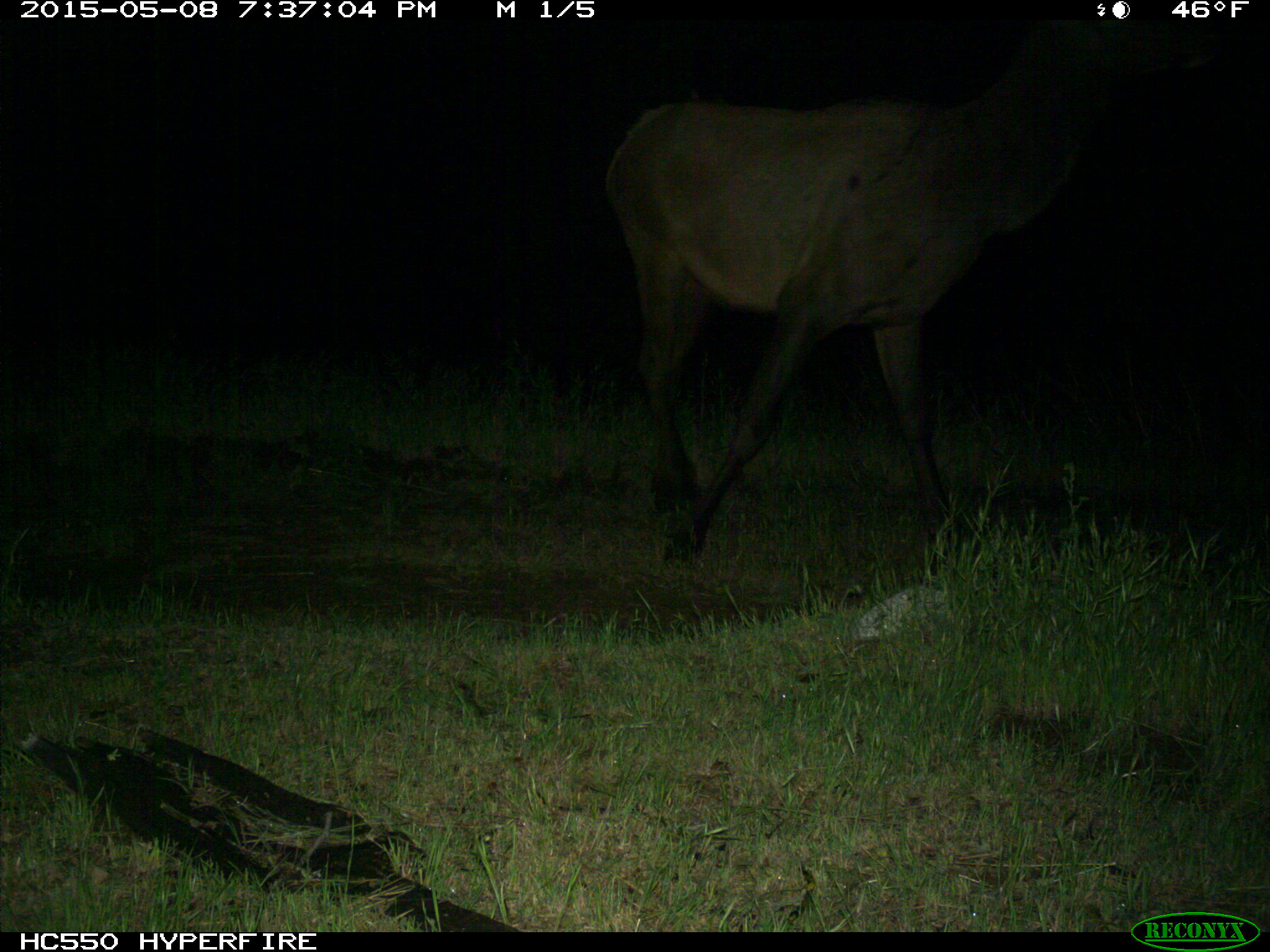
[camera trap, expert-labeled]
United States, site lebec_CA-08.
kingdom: Animalia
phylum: Chordata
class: Mammalia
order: Artiodactyla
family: Cervidae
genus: Cervus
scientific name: Cervus canadensis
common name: elk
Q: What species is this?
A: Cervus canadensis (elk).